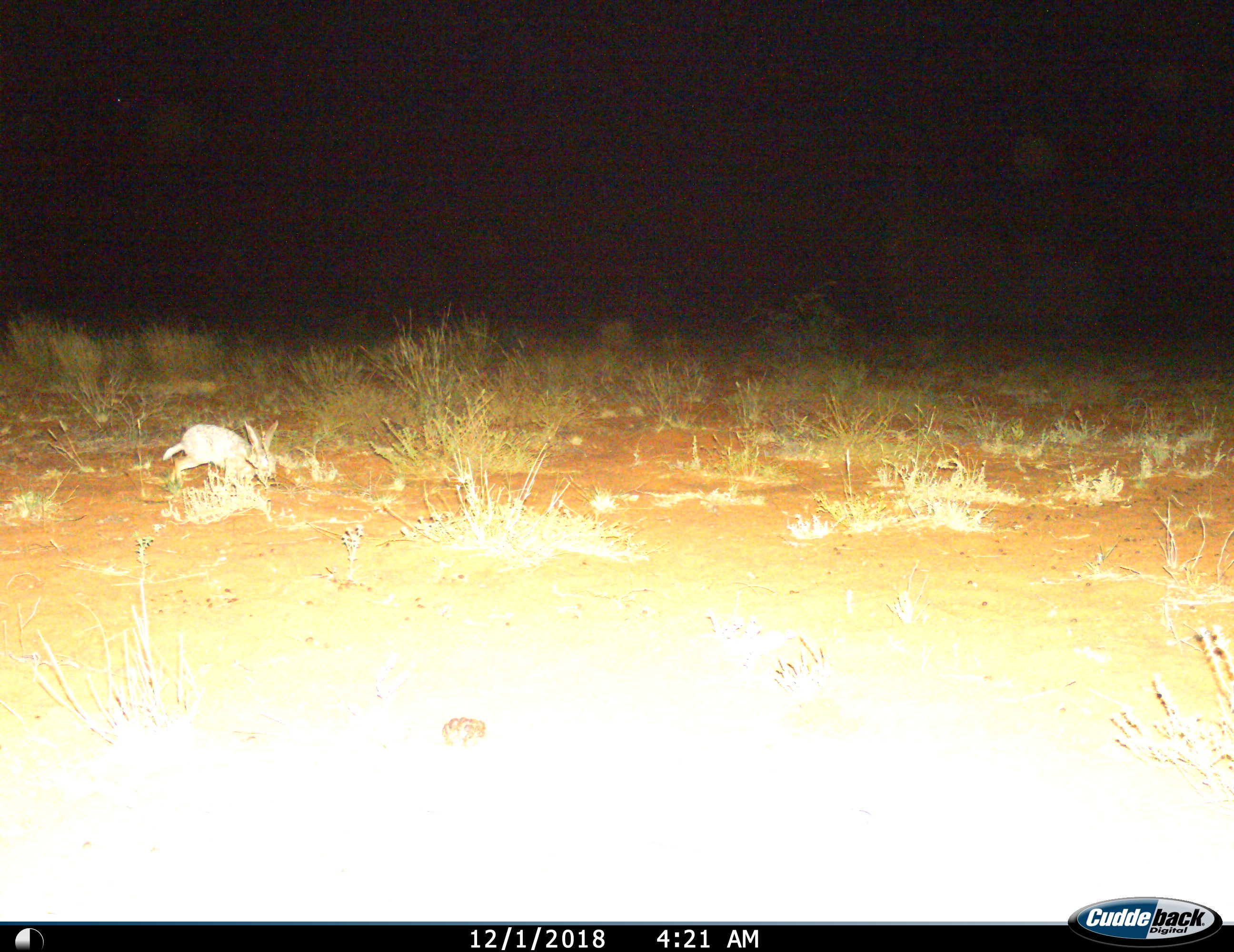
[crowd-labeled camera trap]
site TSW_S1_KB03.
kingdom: Animalia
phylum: Chordata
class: Mammalia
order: Lagomorpha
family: Leporidae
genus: Lepus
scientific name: Lepus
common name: hare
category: hareunknown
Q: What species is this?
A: Hareunknown (hare) (Lepus).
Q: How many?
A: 1.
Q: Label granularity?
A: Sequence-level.